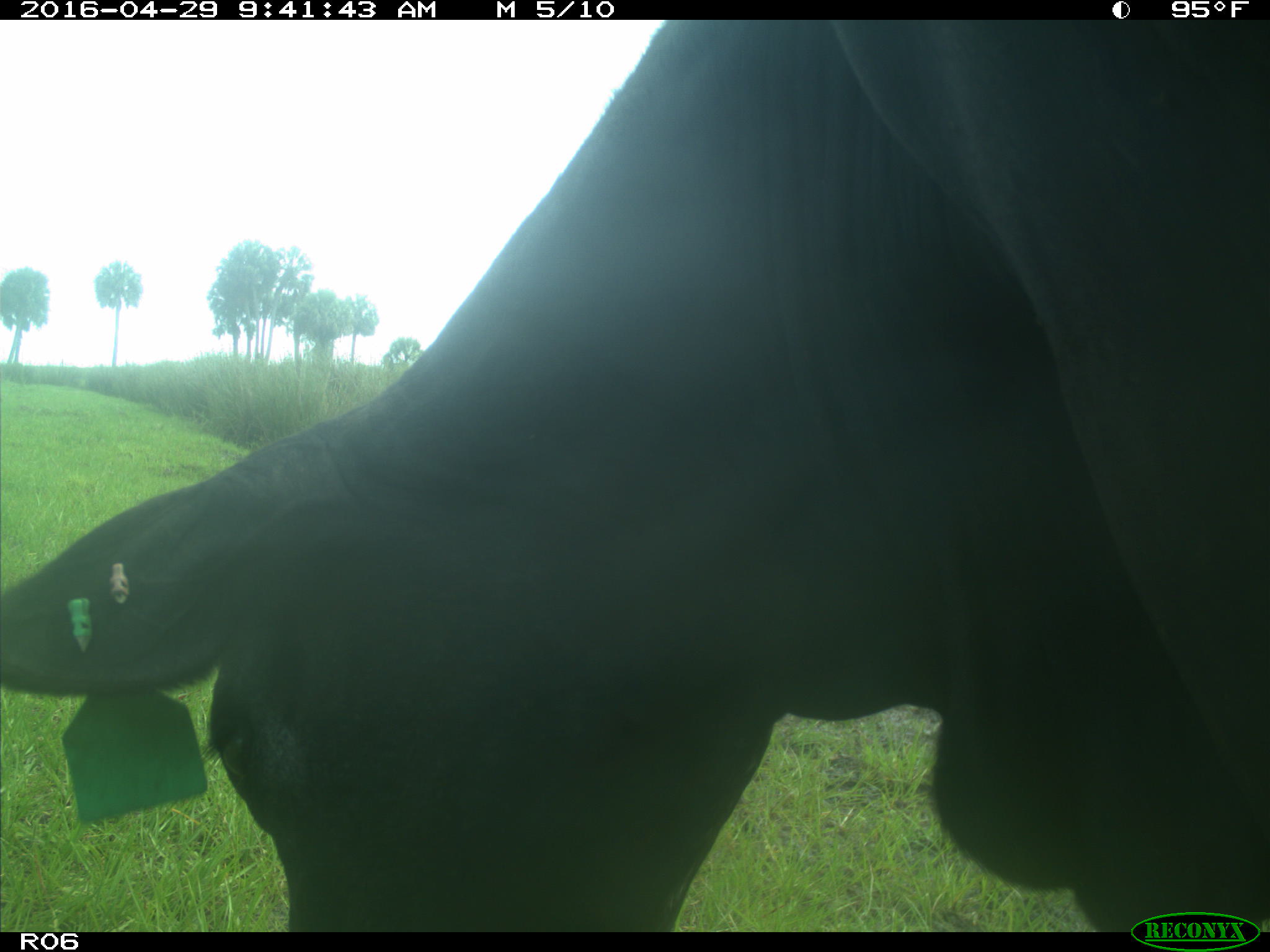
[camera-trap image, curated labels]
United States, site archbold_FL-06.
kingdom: Animalia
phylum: Chordata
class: Mammalia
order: Artiodactyla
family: Bovidae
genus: Bos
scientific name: Bos taurus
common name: domestic cow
Bos taurus (domestic cow).